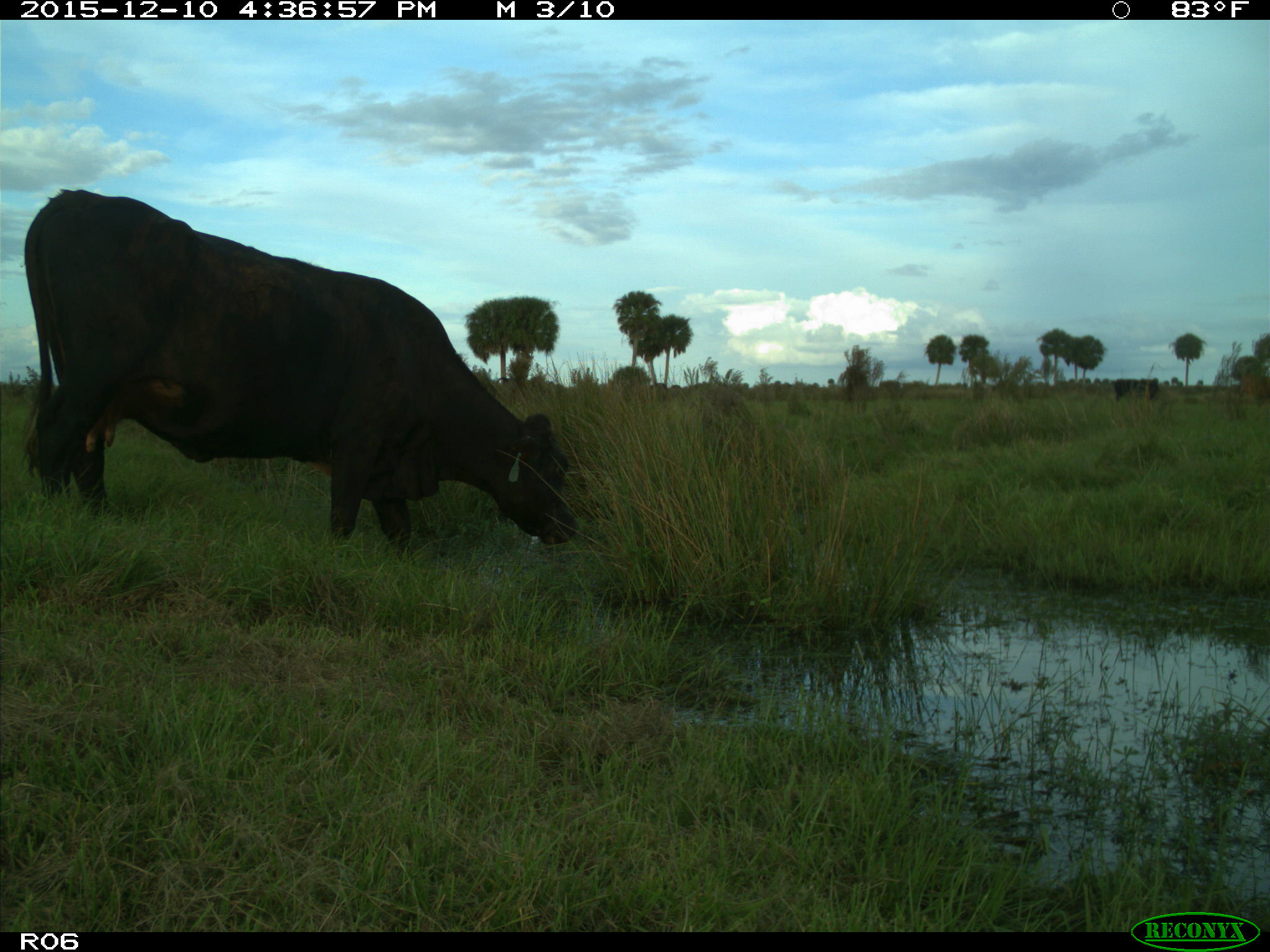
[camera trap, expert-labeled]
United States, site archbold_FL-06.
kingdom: Animalia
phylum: Chordata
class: Mammalia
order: Artiodactyla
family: Bovidae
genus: Bos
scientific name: Bos taurus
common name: domestic cow